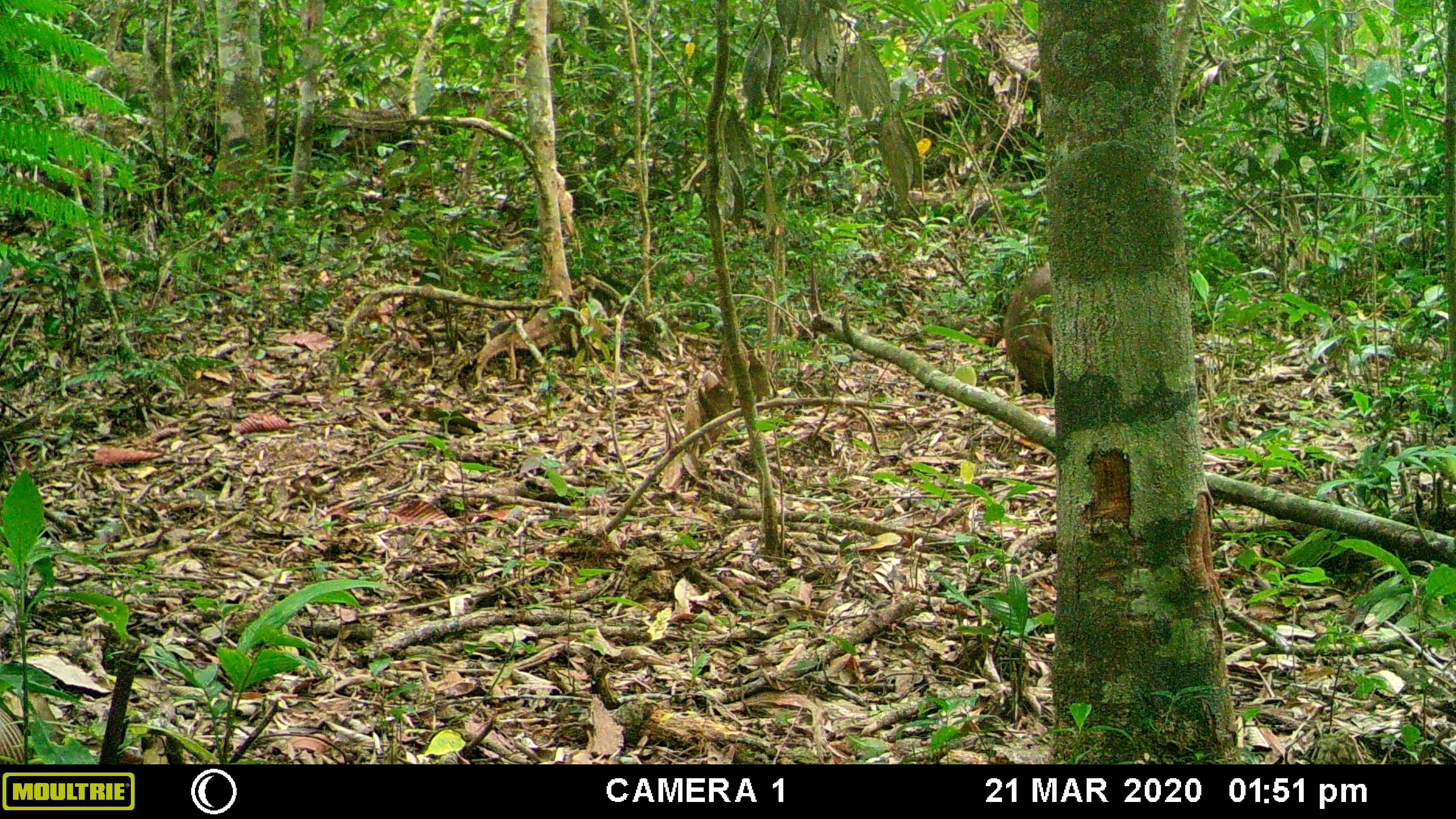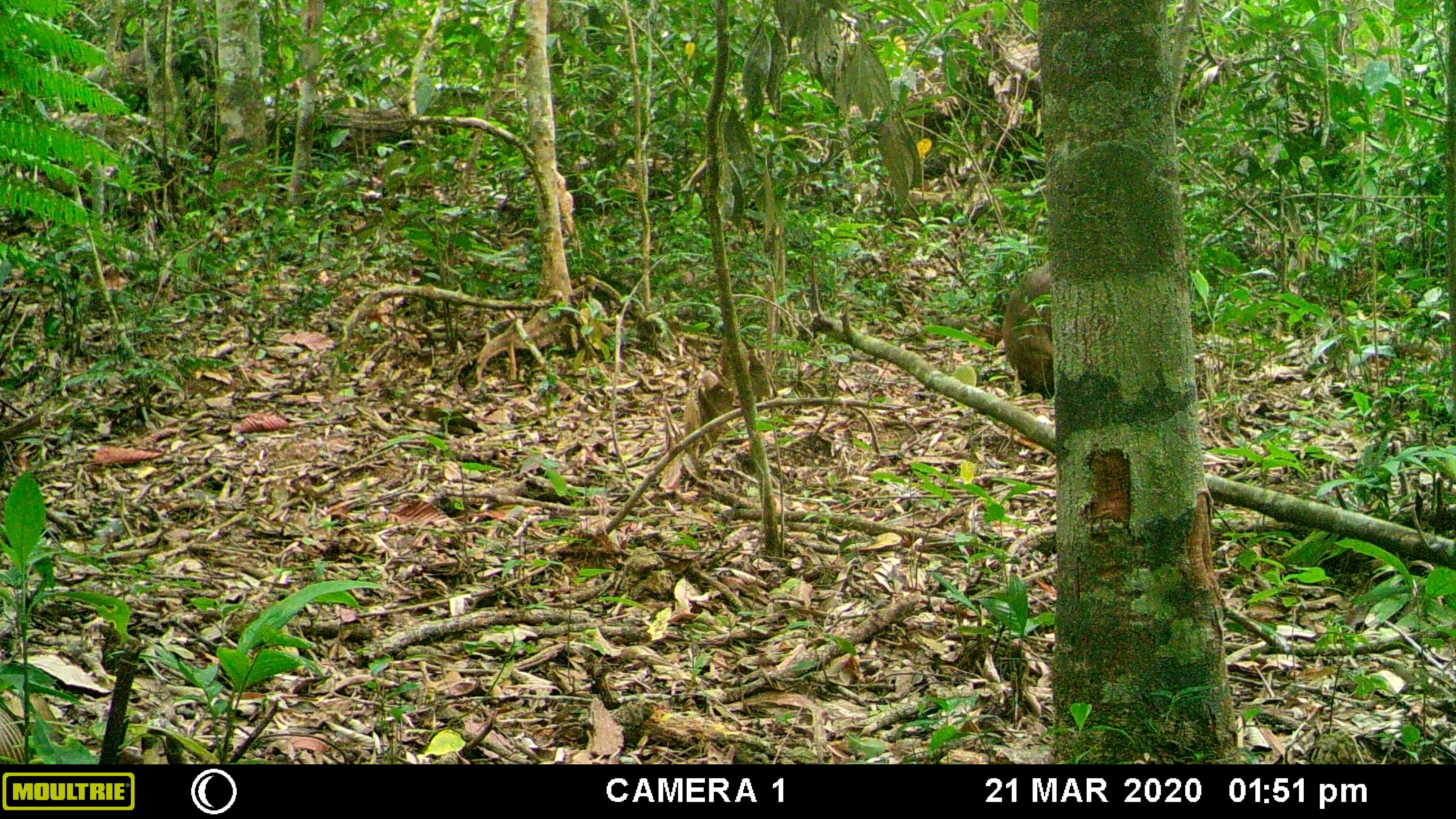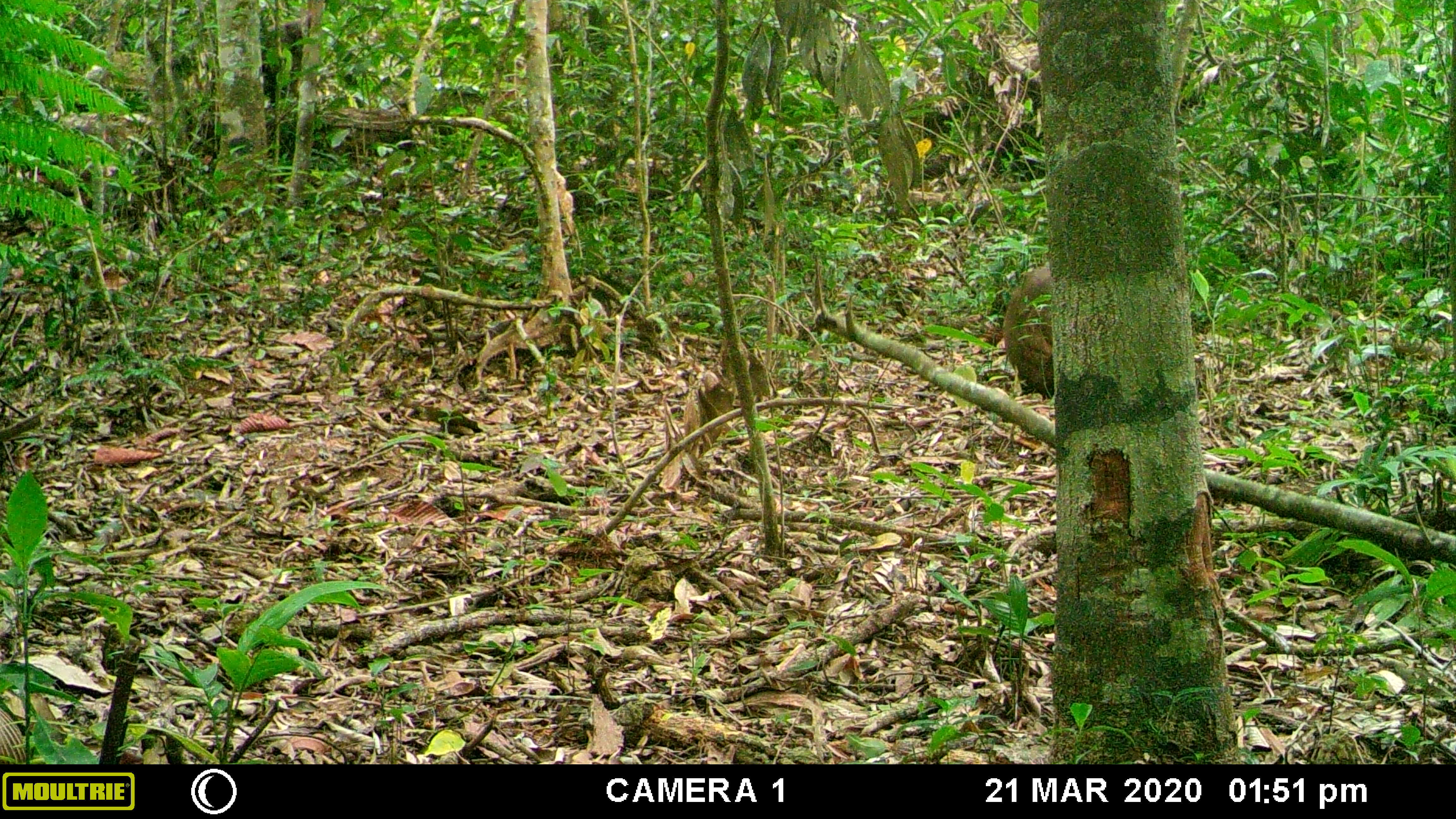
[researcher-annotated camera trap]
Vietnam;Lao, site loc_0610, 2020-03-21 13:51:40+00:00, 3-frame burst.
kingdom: Animalia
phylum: Chordata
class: Mammalia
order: Primates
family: Cercopithecidae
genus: Macaca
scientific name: Macaca arctoides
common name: stump-tailed macaque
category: stump tailed macaque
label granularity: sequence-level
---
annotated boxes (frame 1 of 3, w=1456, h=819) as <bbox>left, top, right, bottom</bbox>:
stump tailed macaque: <bbox>1002, 261, 1055, 400</bbox>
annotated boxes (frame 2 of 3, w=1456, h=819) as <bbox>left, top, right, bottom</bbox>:
stump tailed macaque: <bbox>1000, 263, 1055, 401</bbox>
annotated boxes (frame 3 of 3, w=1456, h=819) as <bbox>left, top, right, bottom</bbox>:
stump tailed macaque: <bbox>1001, 261, 1054, 403</bbox>; <bbox>260, 14, 311, 110</bbox>